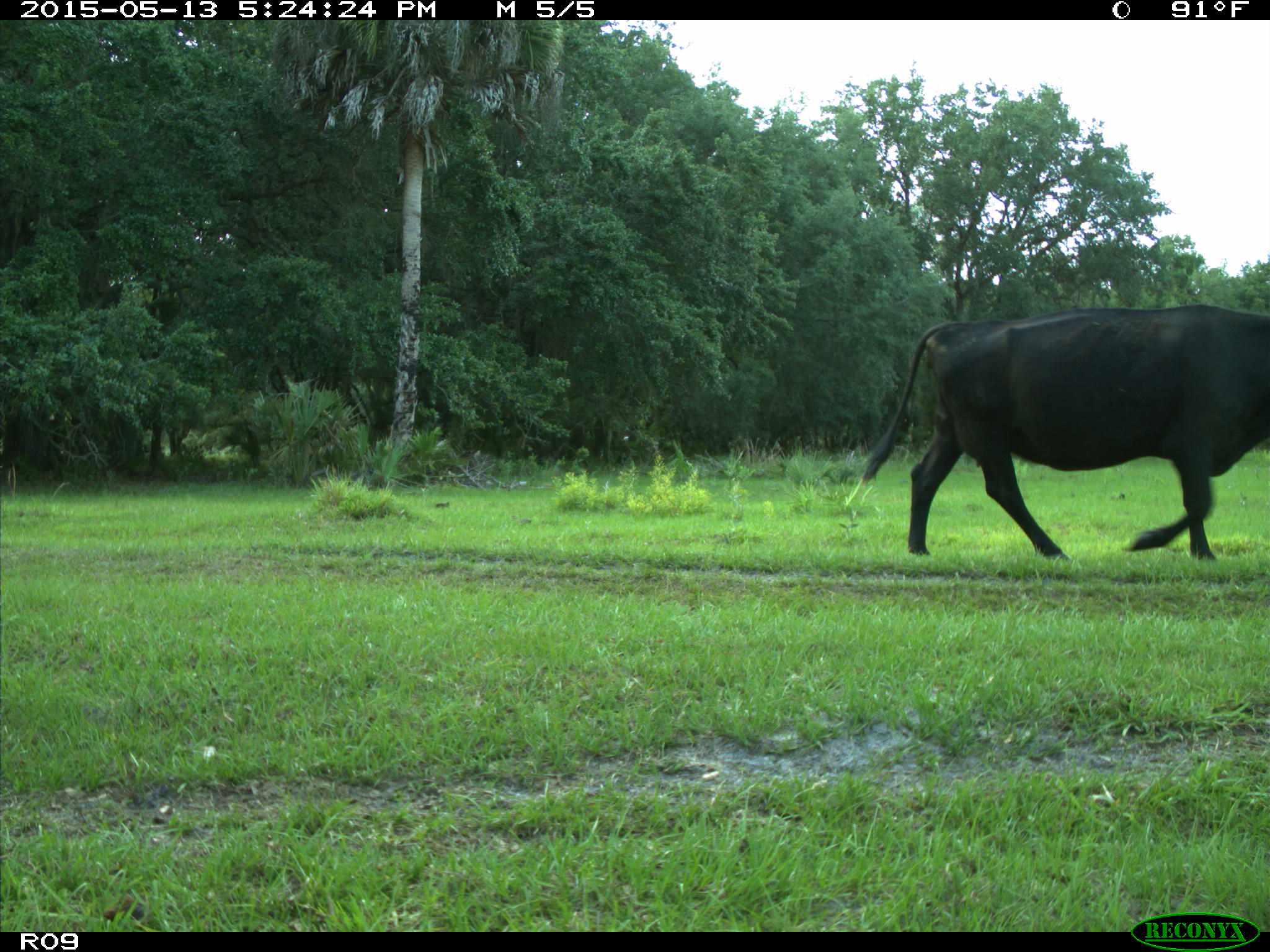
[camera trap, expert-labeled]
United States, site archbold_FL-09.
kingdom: Animalia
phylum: Chordata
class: Mammalia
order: Artiodactyla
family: Bovidae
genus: Bos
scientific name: Bos taurus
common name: domestic cow